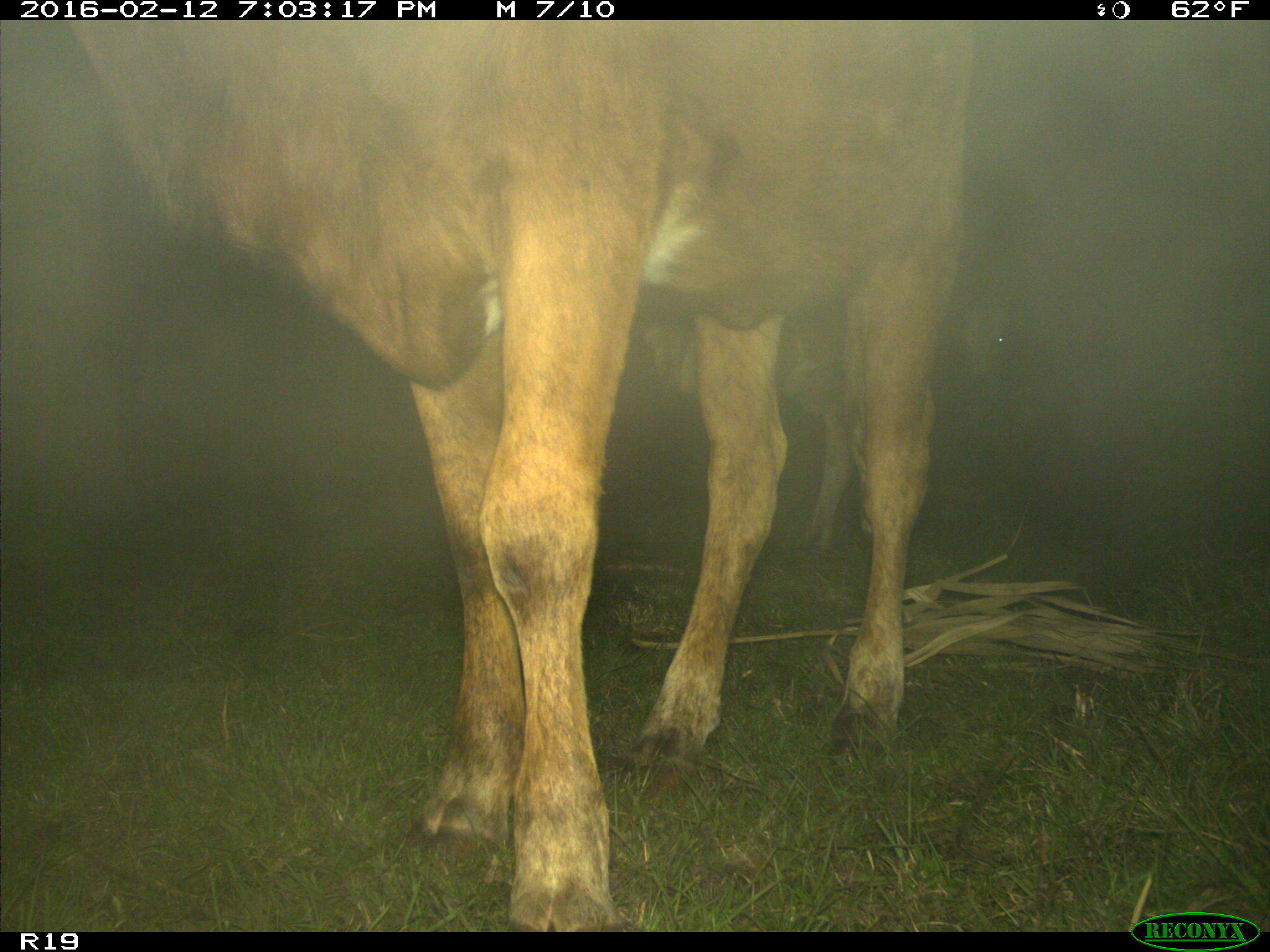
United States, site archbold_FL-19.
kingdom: Animalia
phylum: Chordata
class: Mammalia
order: Artiodactyla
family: Bovidae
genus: Bos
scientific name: Bos taurus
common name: domestic cow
Bos taurus (domestic cow).